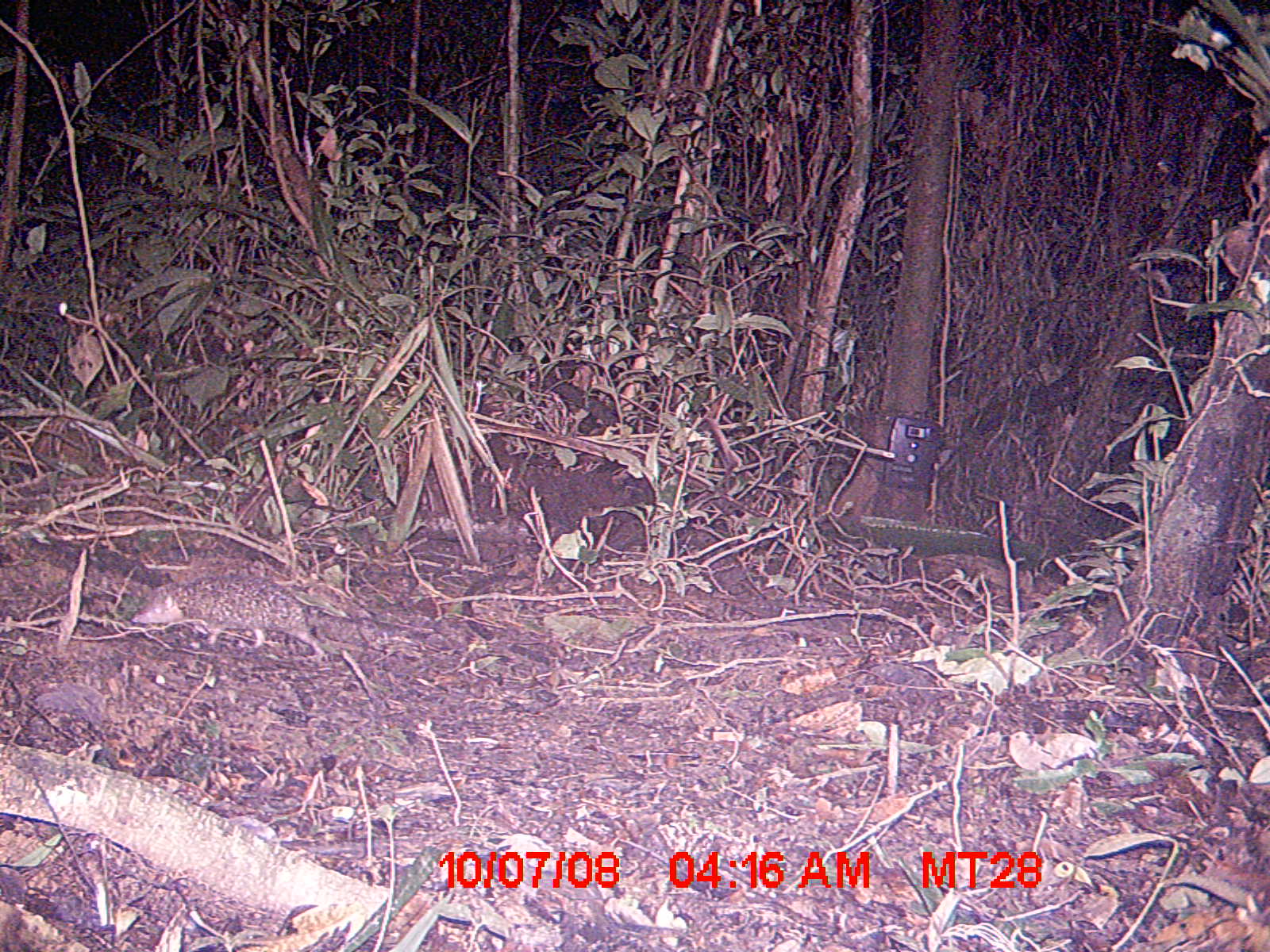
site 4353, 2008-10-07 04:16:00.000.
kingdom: Animalia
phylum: Chordata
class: Aves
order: Cuculiformes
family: Cuculidae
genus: Coua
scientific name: Coua serriana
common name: red-breasted coua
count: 1